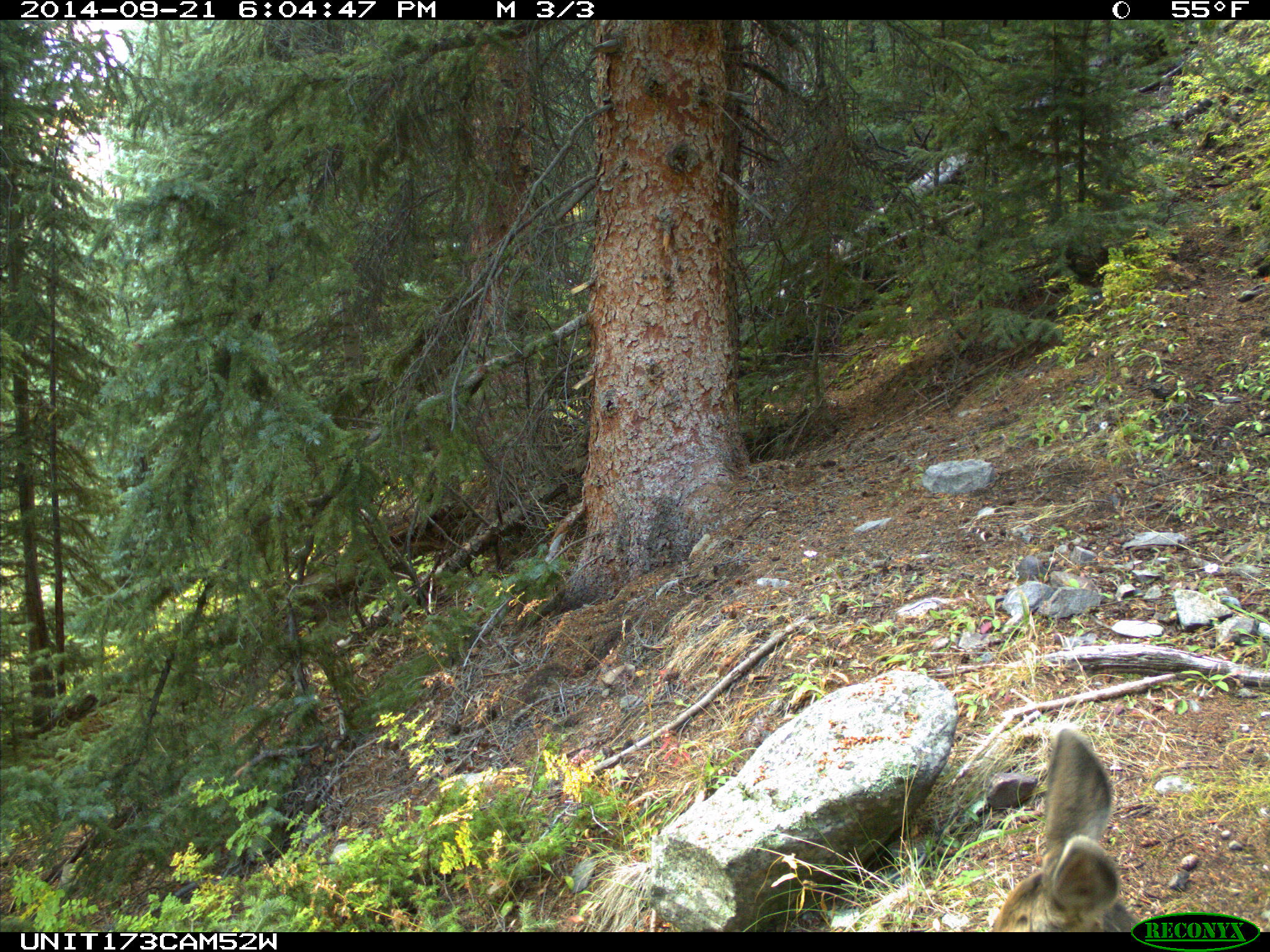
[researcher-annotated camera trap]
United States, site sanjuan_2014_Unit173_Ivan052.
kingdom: Animalia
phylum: Chordata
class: Mammalia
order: Artiodactyla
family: Cervidae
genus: Odocoileus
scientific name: Odocoileus hemionus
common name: mule deer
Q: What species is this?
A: Odocoileus hemionus (mule deer).